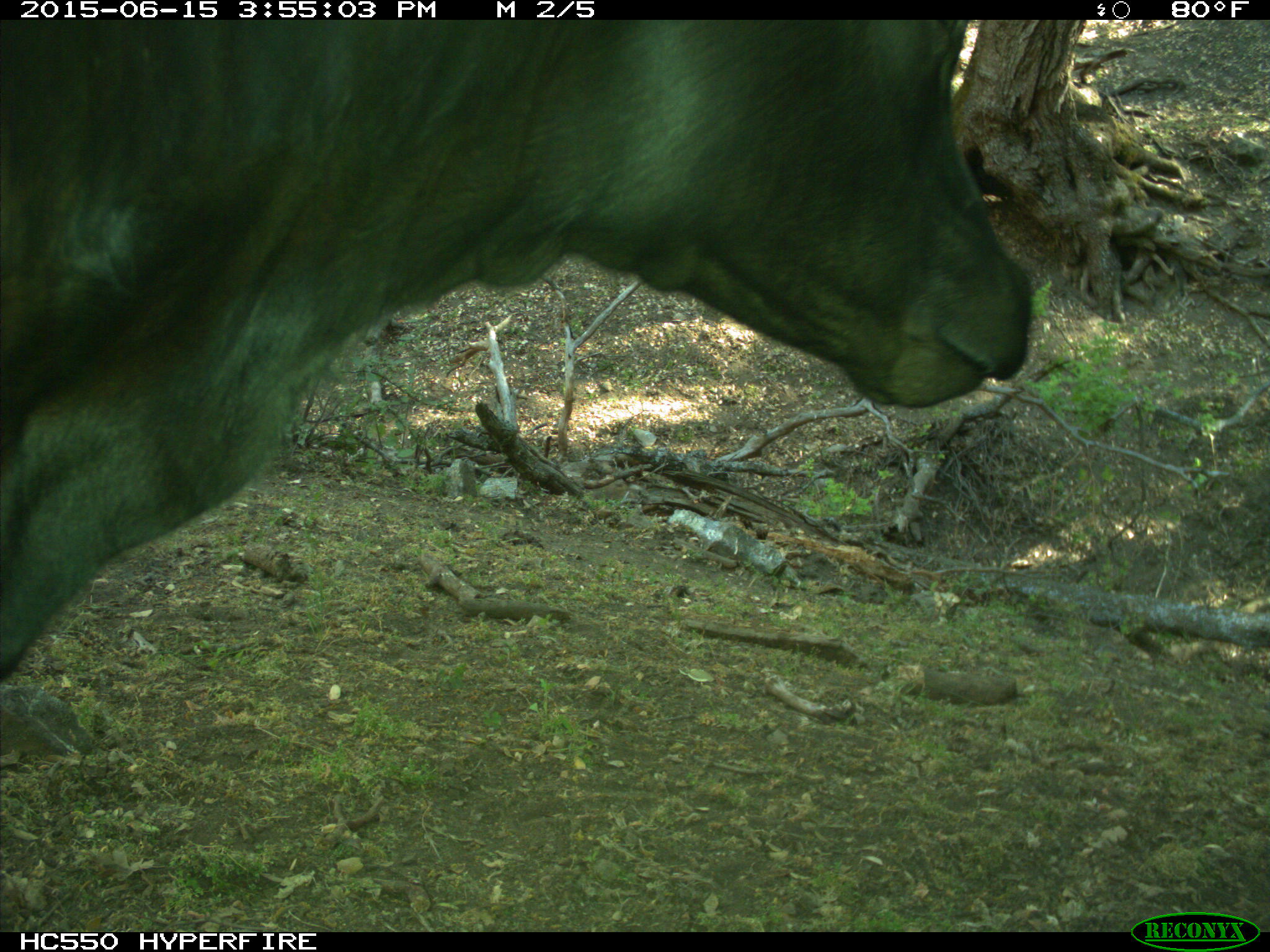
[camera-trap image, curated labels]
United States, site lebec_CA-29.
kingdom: Animalia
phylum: Chordata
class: Mammalia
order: Artiodactyla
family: Bovidae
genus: Bos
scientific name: Bos taurus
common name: domestic cow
Bos taurus (domestic cow).